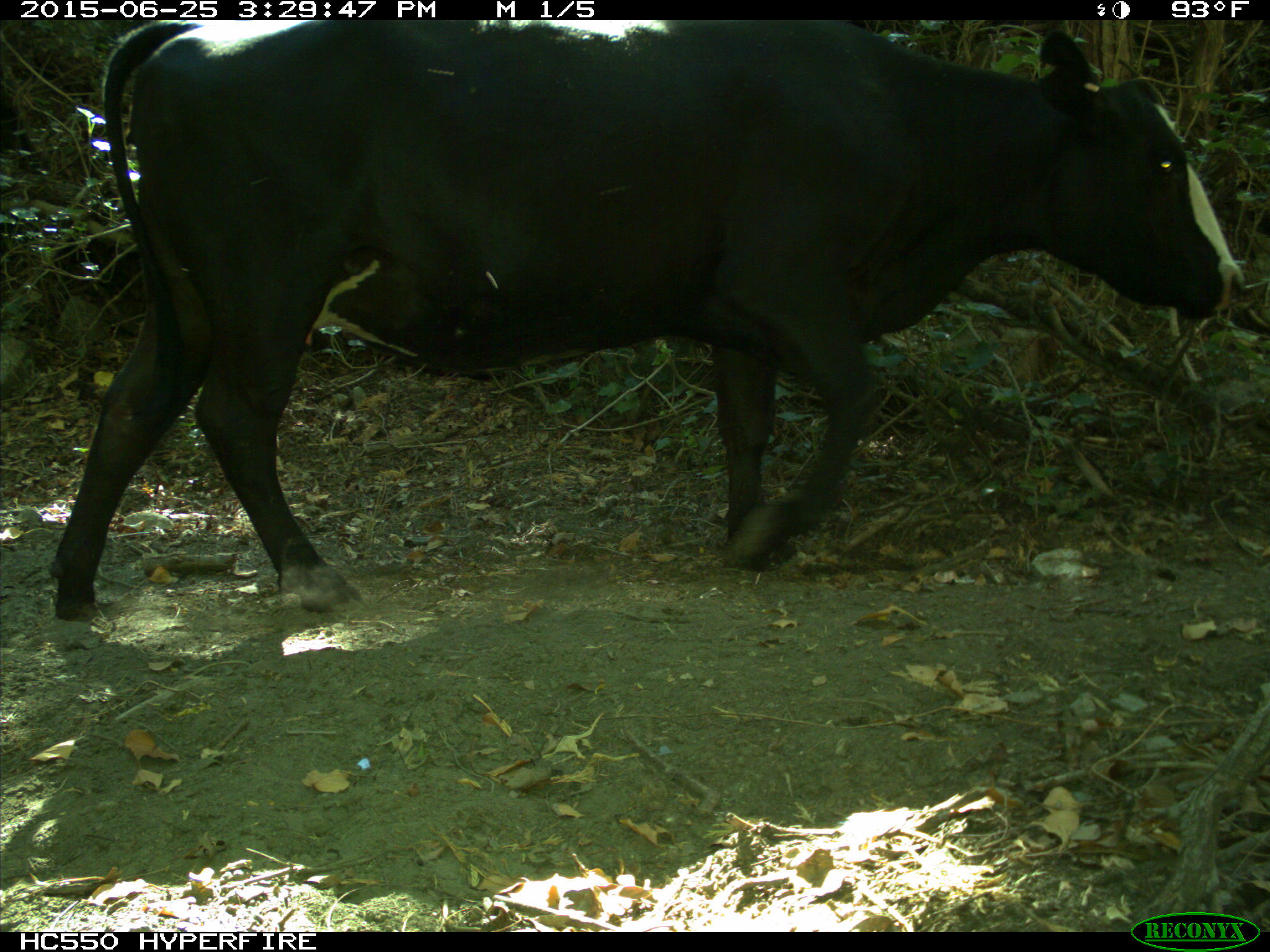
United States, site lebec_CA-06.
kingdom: Animalia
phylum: Chordata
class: Mammalia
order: Artiodactyla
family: Bovidae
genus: Bos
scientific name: Bos taurus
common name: domestic cow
Bos taurus (domestic cow).